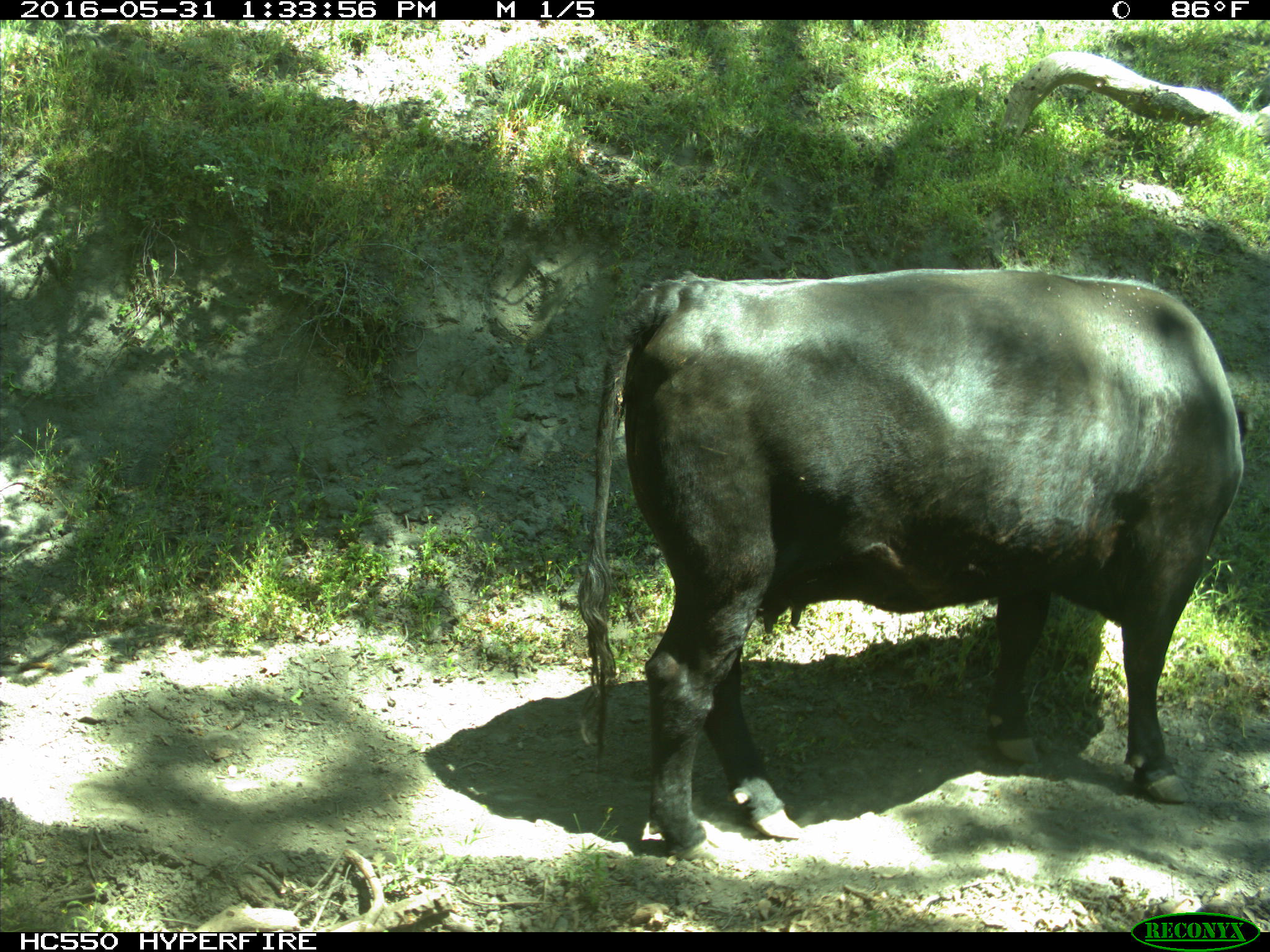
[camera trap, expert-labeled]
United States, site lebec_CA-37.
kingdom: Animalia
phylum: Chordata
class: Mammalia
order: Artiodactyla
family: Bovidae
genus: Bos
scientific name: Bos taurus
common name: domestic cow